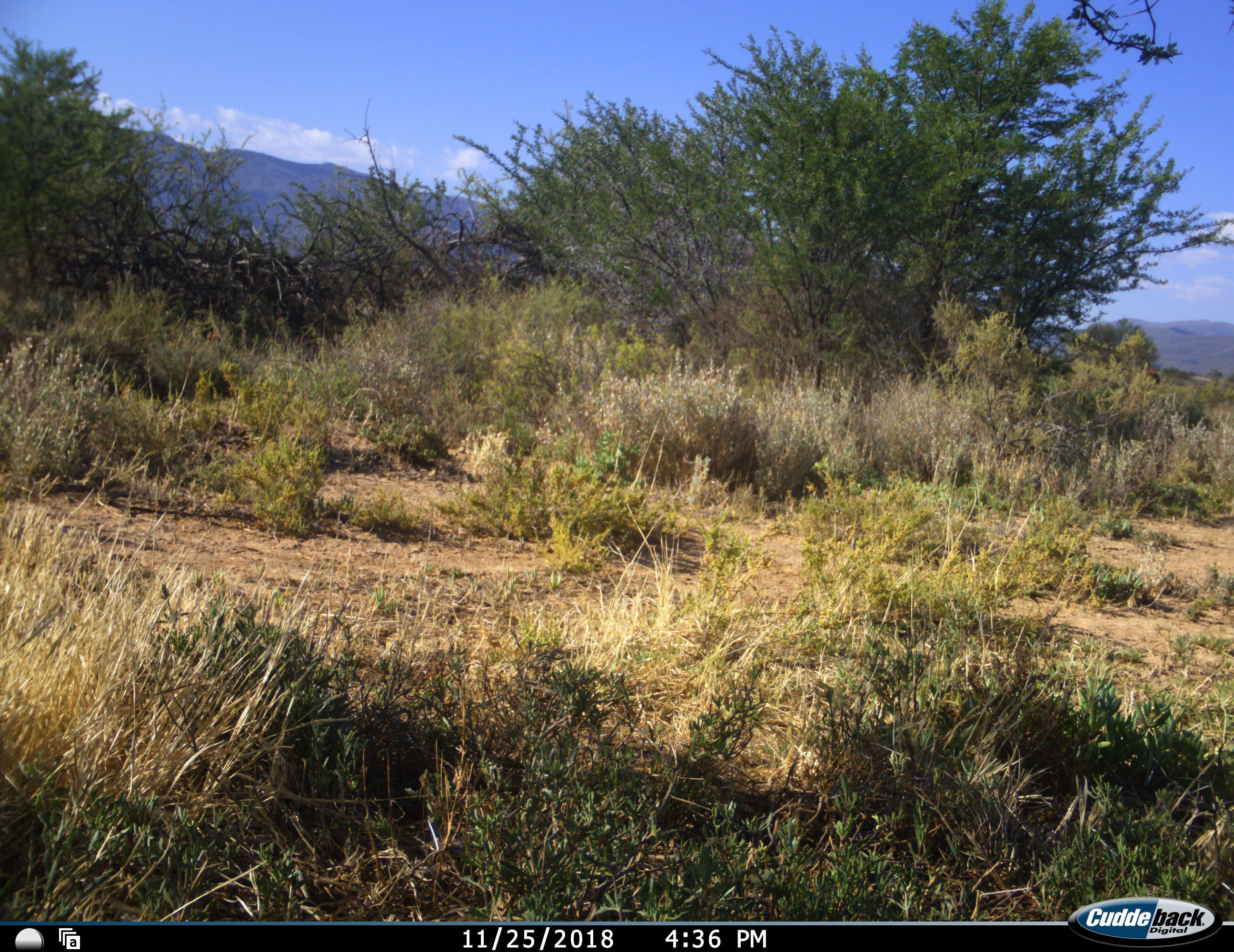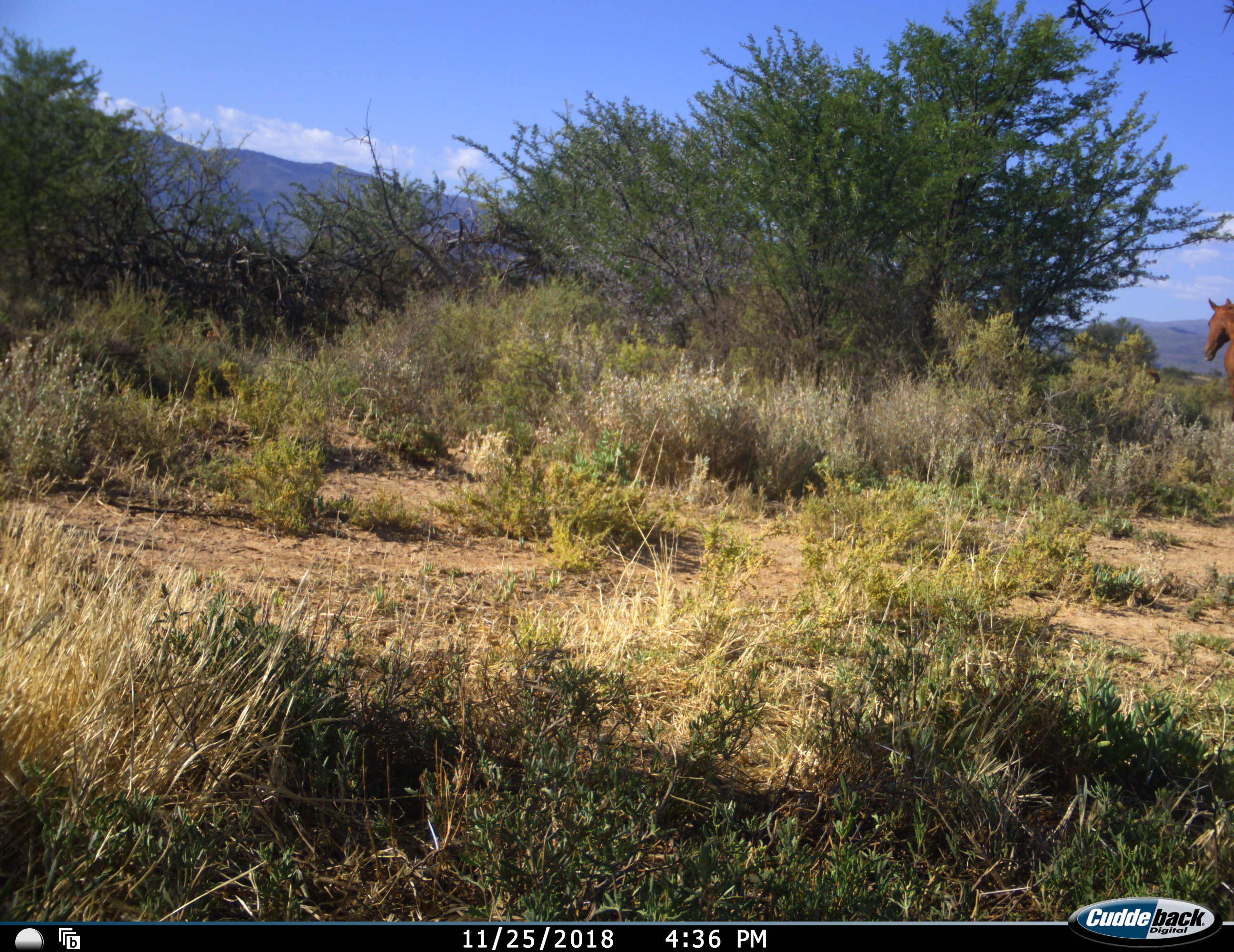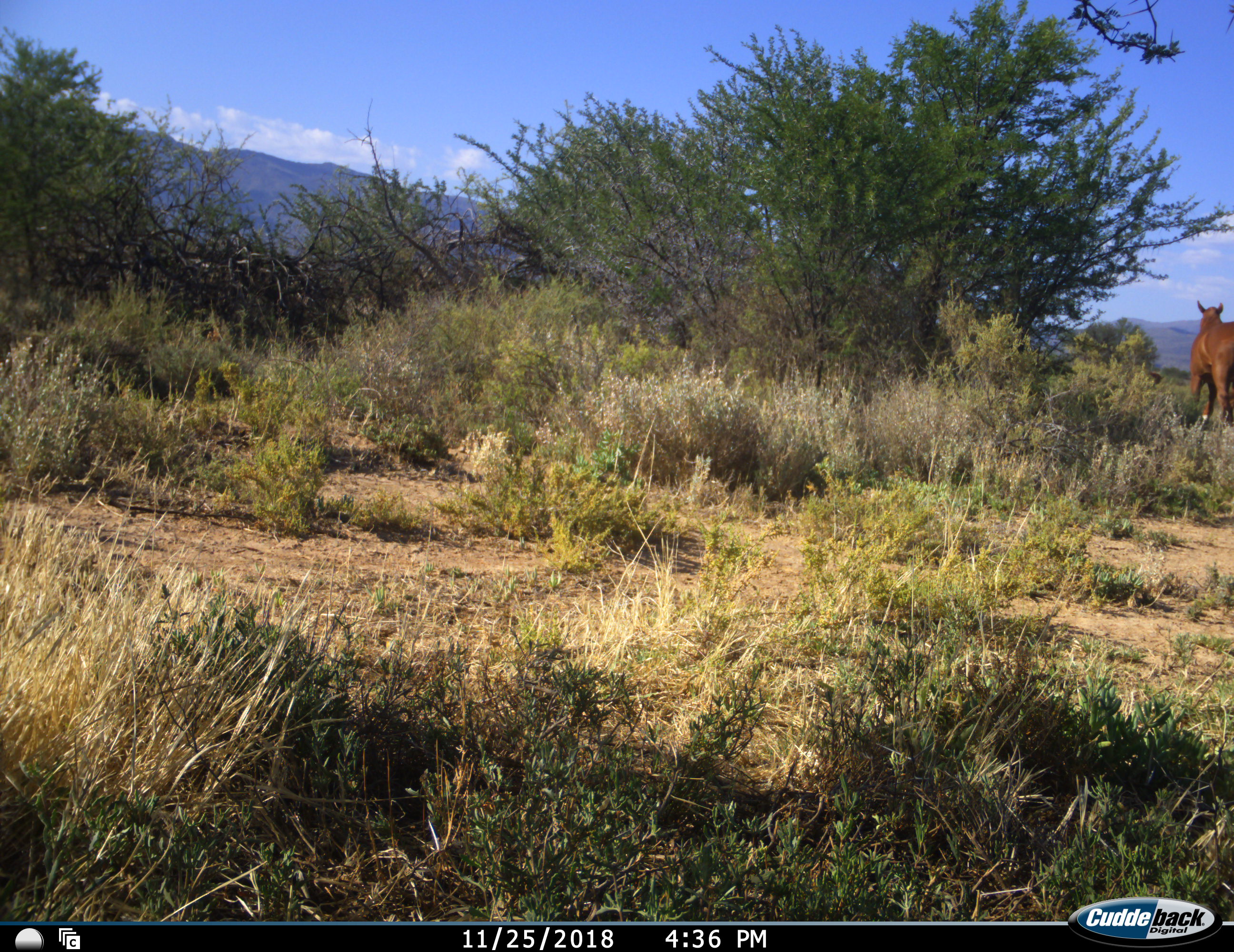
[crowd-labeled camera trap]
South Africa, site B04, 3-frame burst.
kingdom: Animalia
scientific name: Animalia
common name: animal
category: domesticanimal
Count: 1.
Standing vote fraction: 0%.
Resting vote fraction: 0%.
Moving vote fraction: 100%.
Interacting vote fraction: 0%.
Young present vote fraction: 0%.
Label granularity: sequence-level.